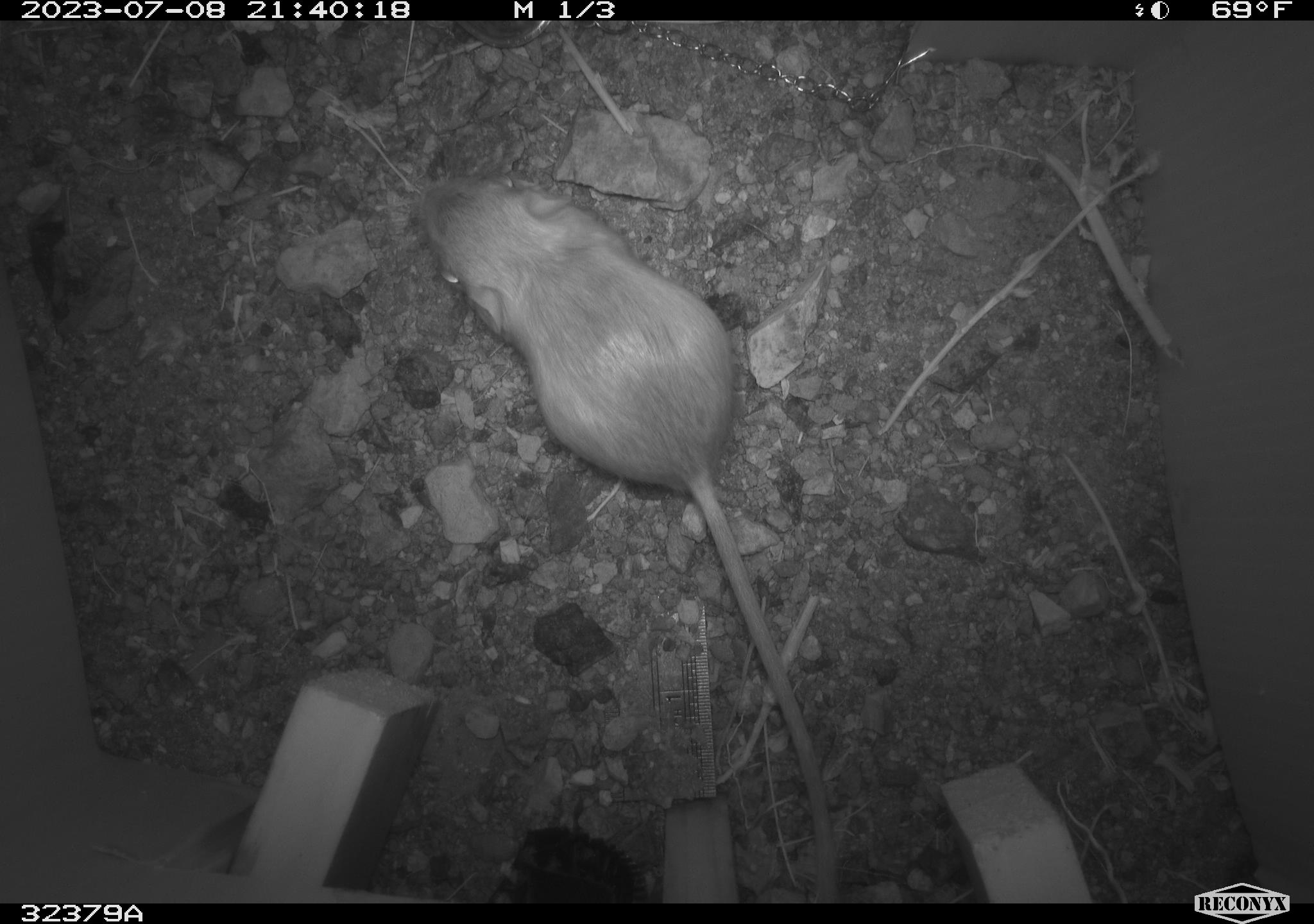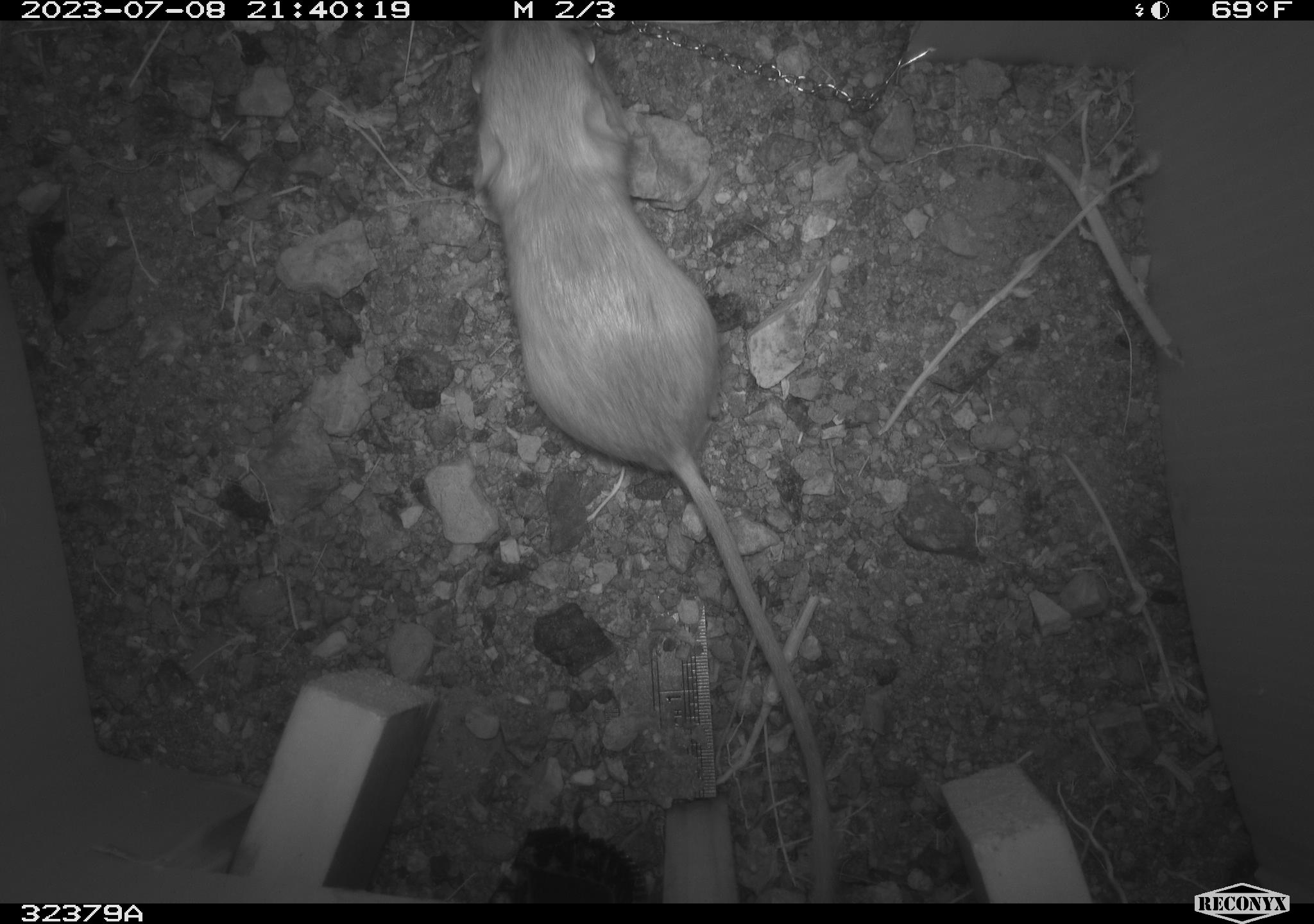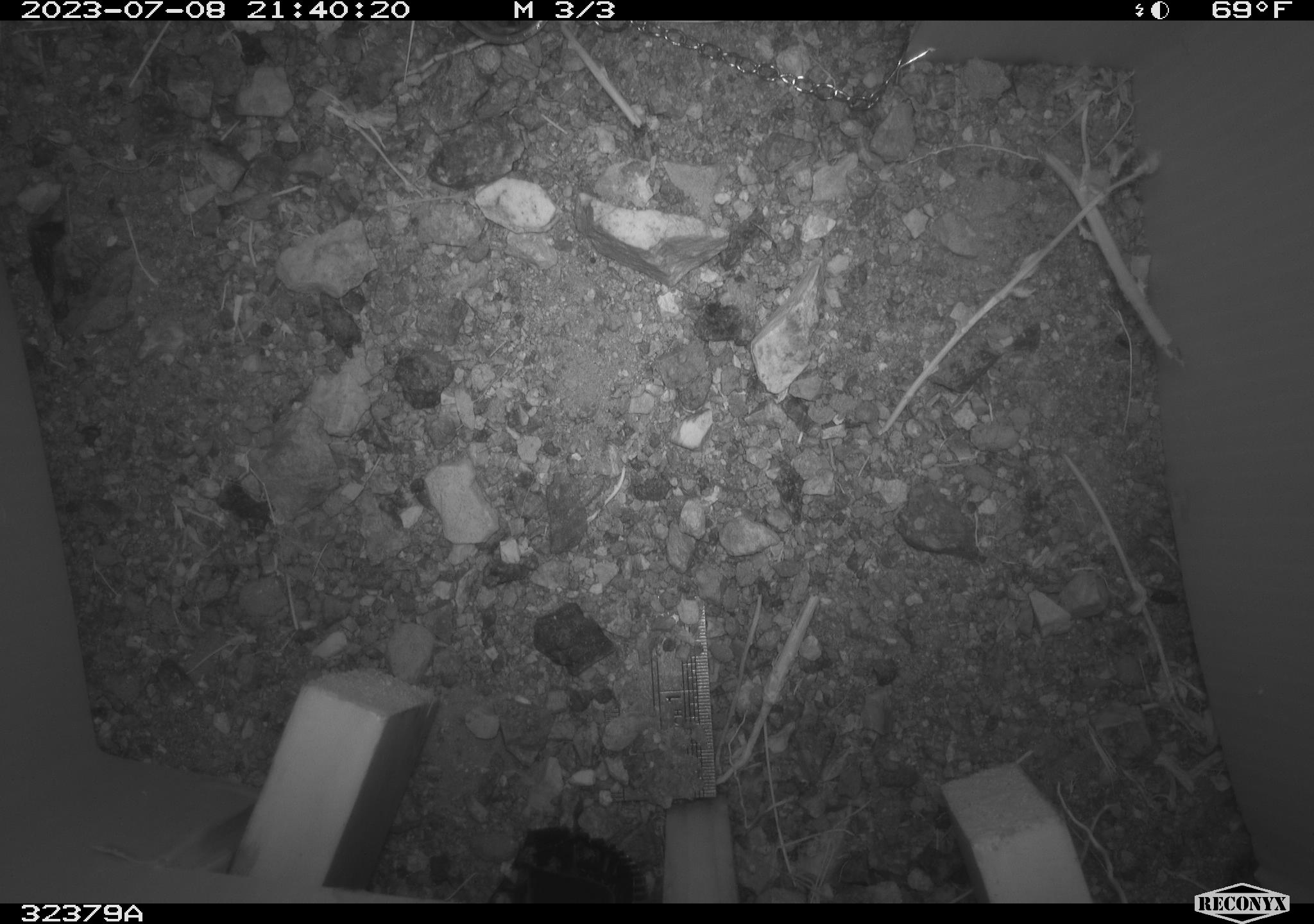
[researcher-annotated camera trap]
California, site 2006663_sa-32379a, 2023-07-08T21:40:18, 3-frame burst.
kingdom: Animalia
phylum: Chordata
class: Mammalia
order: Rodentia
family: Heteromyidae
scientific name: Heteromyidae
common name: kangaroo rats and pocket mice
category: heteromyidae family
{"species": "heteromyidae family (kangaroo rats and pocket mice) (Heteromyidae)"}